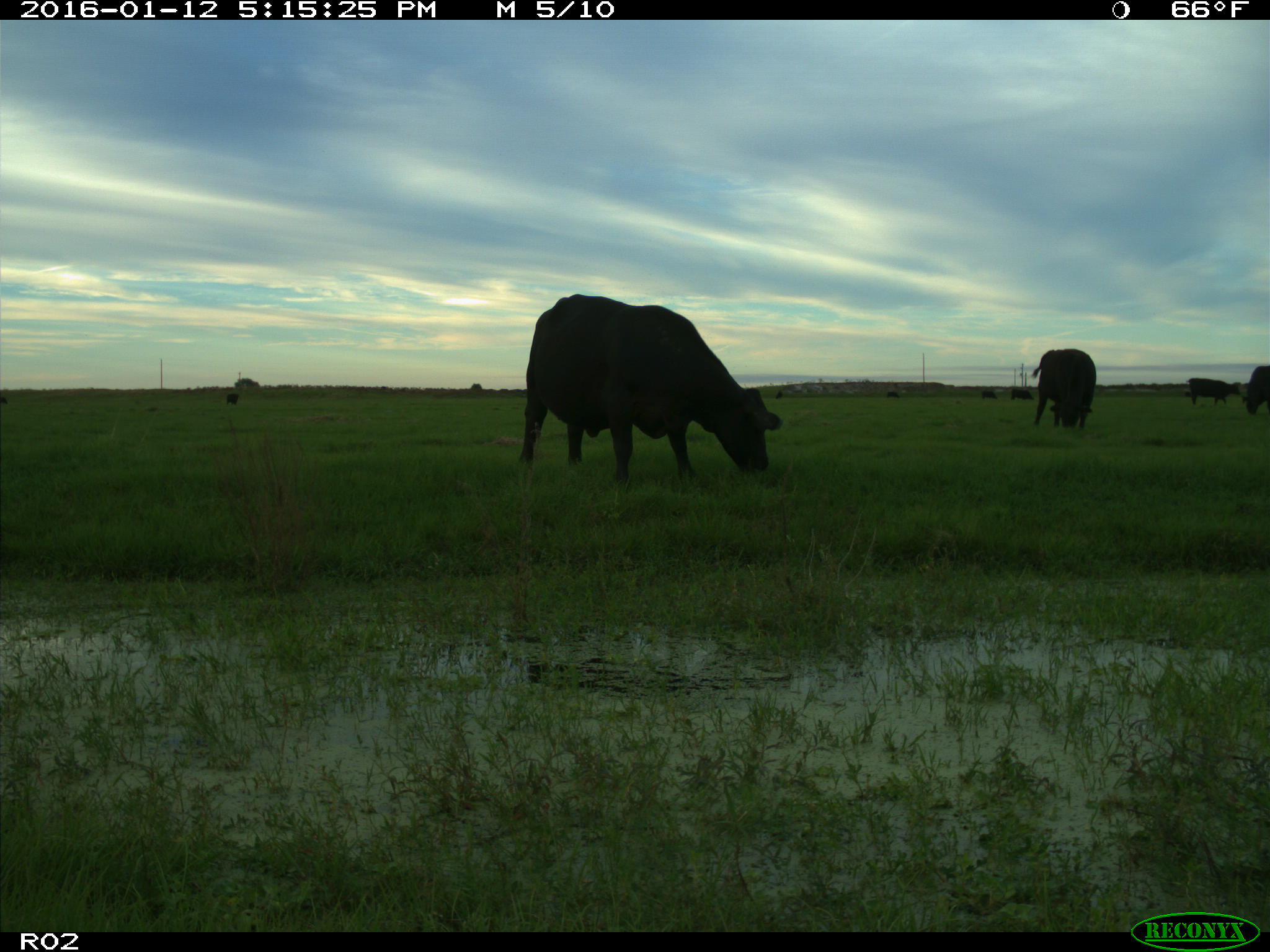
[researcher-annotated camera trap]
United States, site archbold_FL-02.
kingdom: Animalia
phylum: Chordata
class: Mammalia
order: Artiodactyla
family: Bovidae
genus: Bos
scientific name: Bos taurus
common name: domestic cow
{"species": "Bos taurus (domestic cow)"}